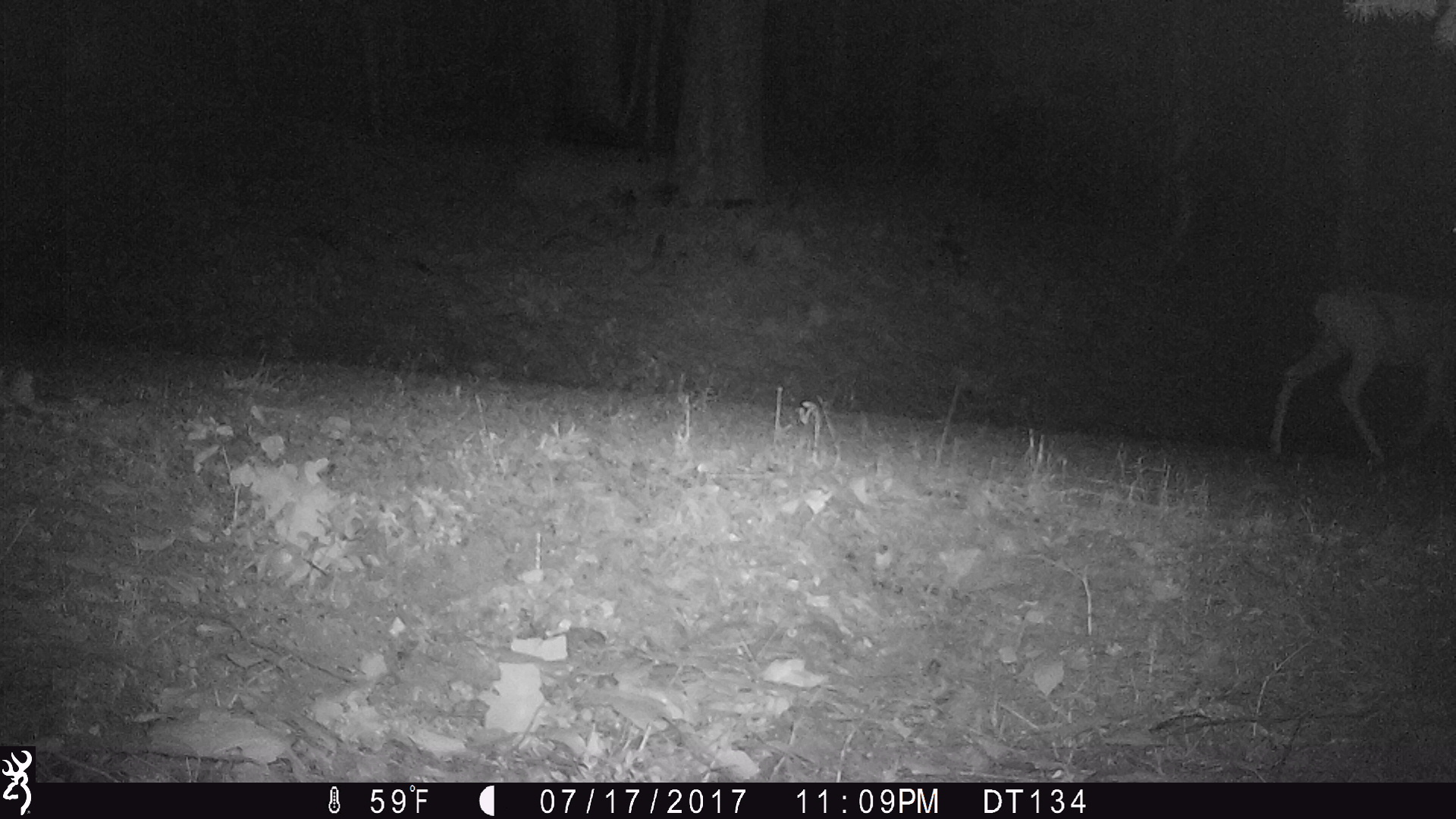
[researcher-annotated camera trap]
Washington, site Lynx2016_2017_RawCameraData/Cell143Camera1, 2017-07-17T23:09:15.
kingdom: Animalia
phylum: Chordata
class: Mammalia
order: Artiodactyla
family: Cervidae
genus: Odocoileus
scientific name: Odocoileus hemionus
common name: mule deer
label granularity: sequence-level